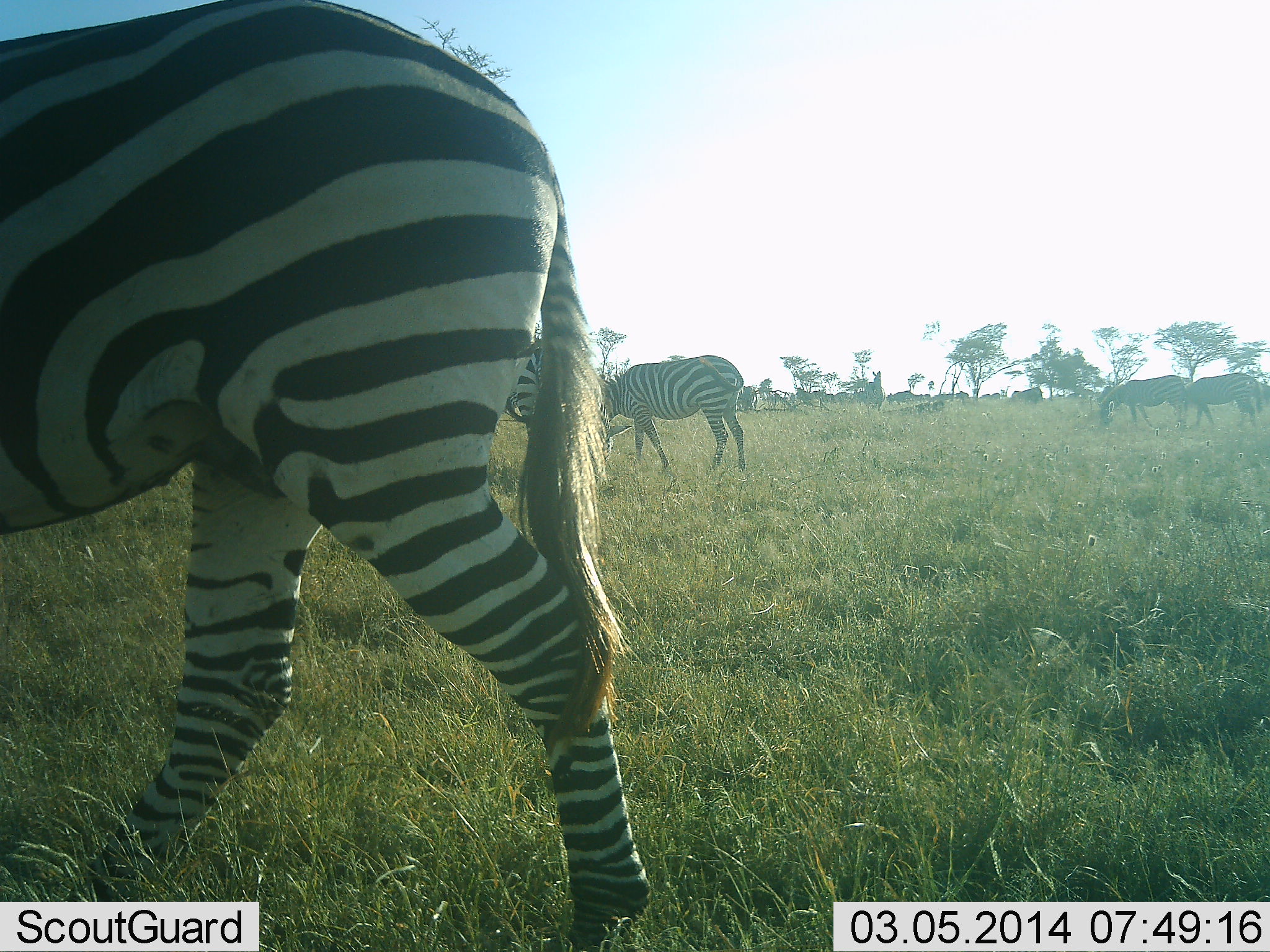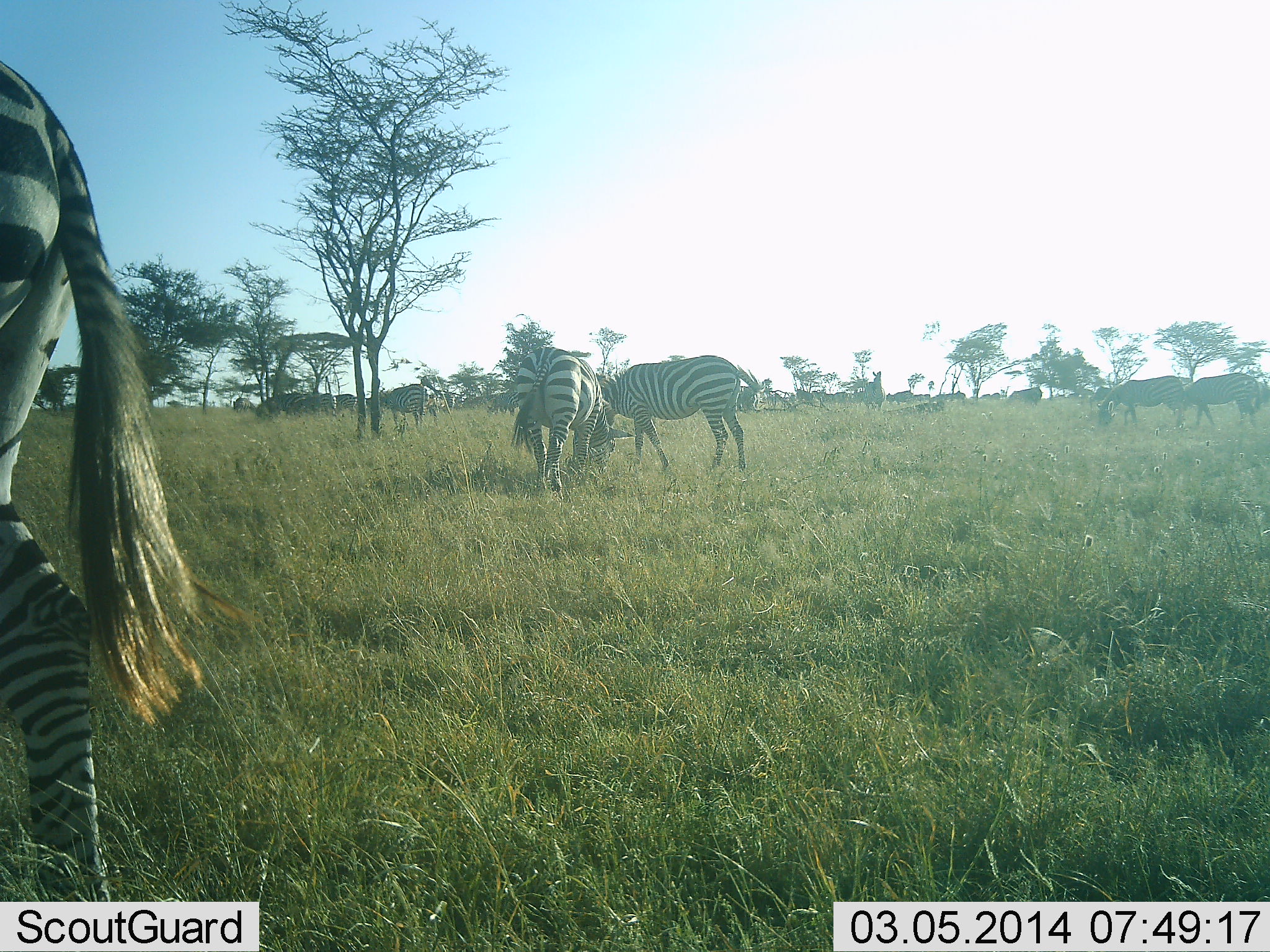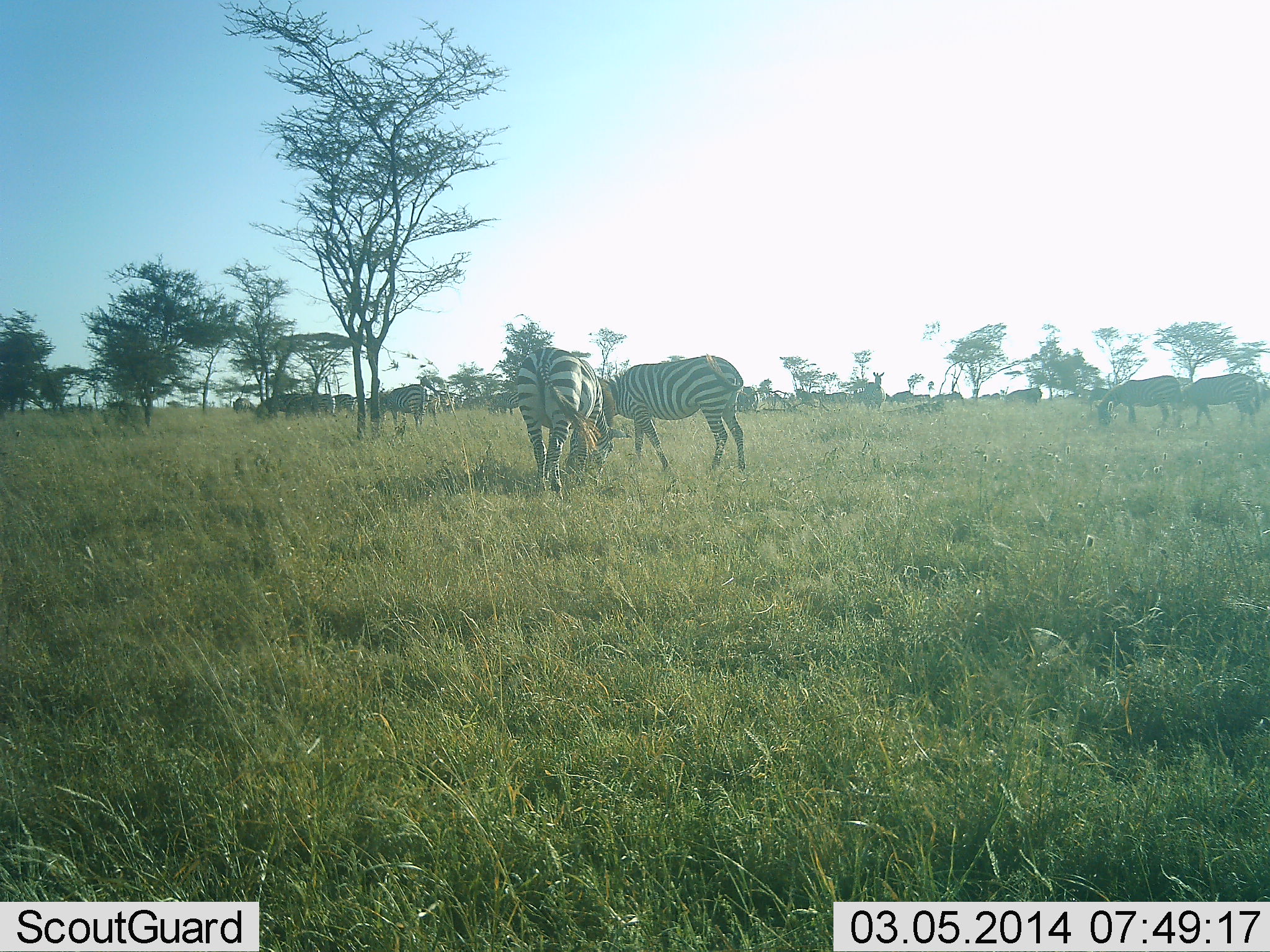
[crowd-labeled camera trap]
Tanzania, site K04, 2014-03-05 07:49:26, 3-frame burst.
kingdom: Animalia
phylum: Chordata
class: Mammalia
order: Perissodactyla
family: Equidae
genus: Equus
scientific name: Equus quagga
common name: plains zebra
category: zebra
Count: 11-50.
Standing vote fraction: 64%.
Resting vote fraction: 9%.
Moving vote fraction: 82%.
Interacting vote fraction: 0%.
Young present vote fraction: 0%.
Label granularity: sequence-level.